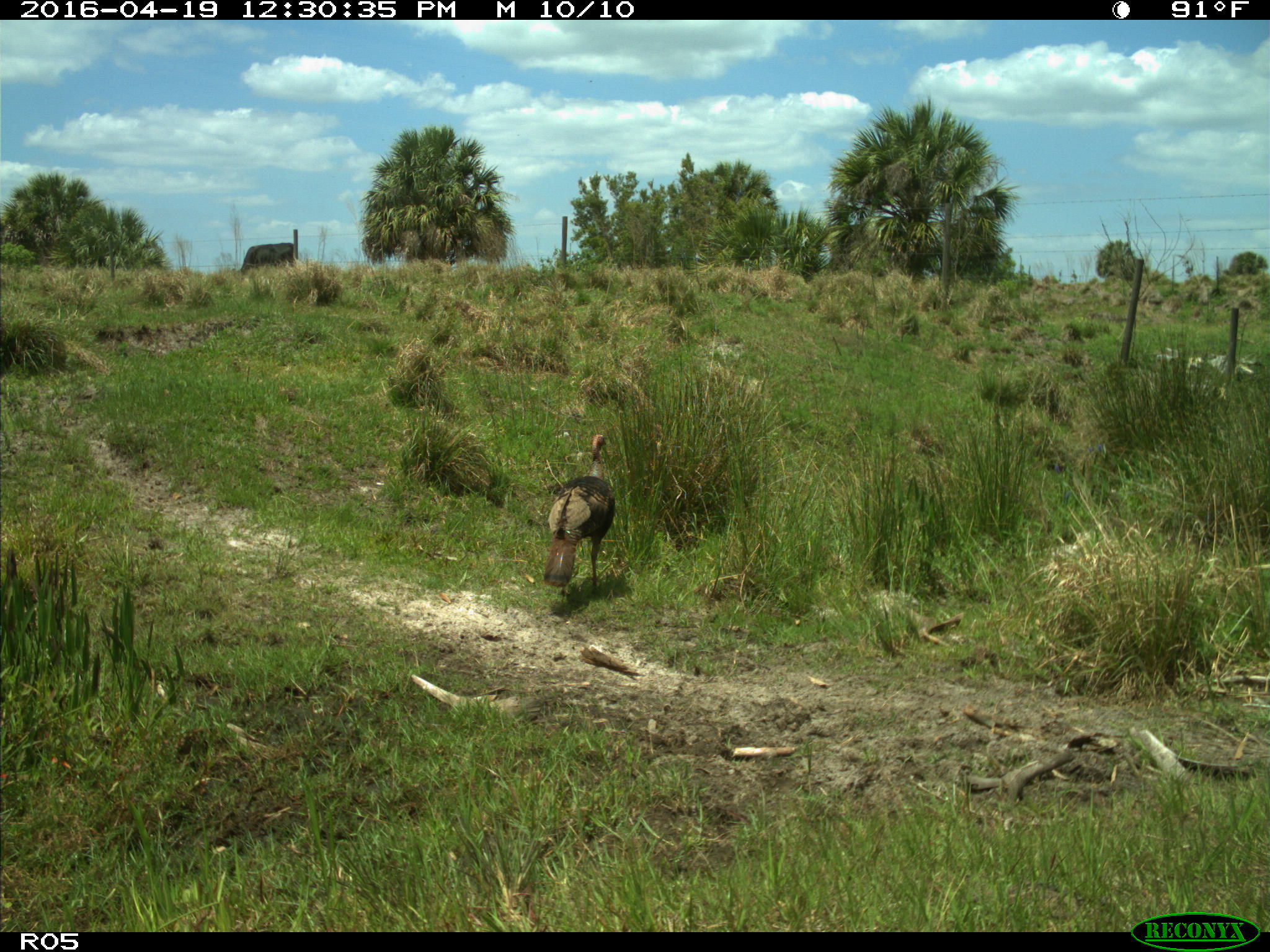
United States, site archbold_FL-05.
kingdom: Animalia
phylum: Chordata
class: Aves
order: Galliformes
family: Phasianidae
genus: Meleagris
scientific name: Meleagris gallopavo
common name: wild turkey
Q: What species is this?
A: Meleagris gallopavo (wild turkey).